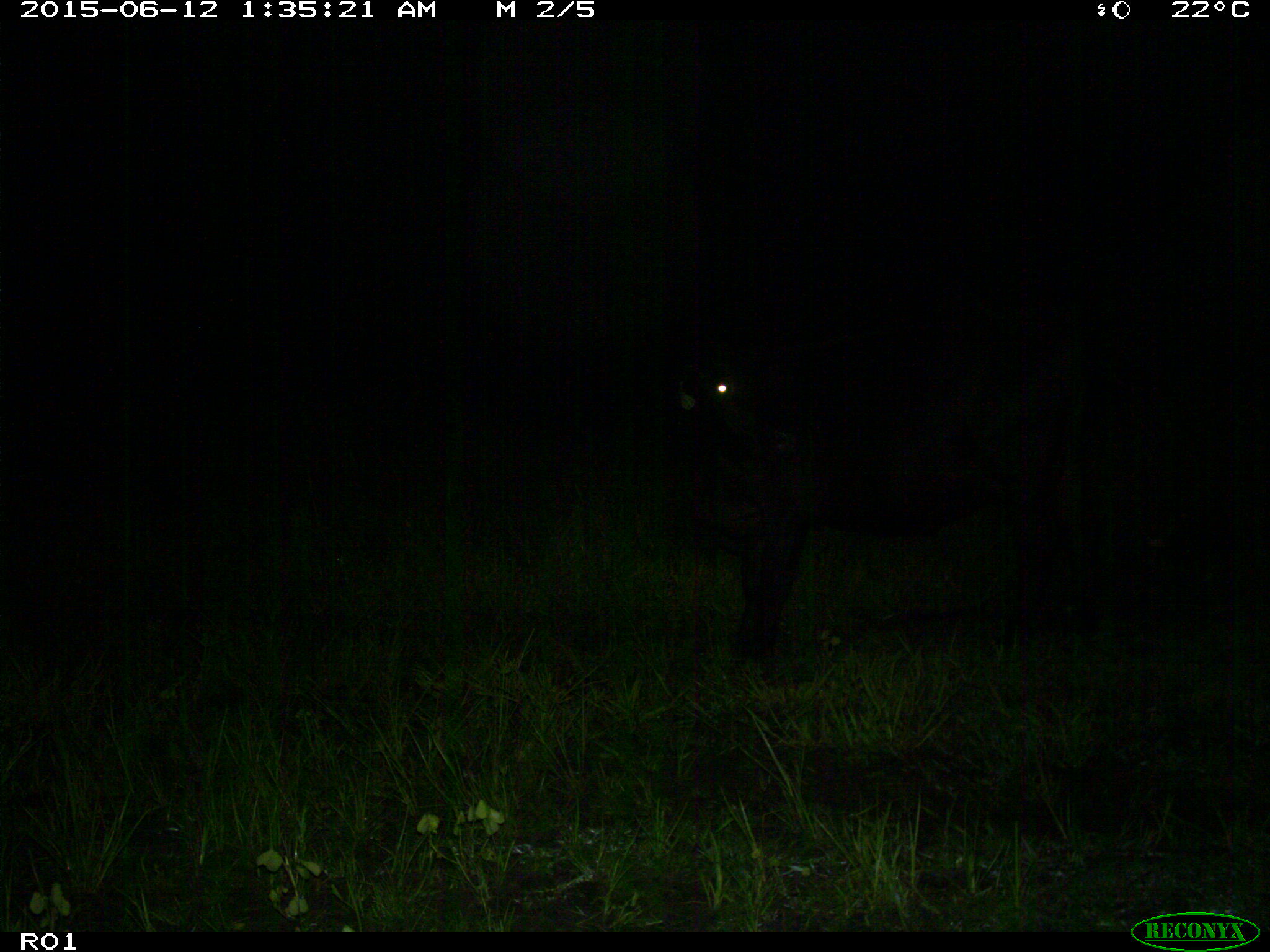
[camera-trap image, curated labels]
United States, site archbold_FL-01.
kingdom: Animalia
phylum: Chordata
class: Mammalia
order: Artiodactyla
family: Bovidae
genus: Bos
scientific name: Bos taurus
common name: domestic cow